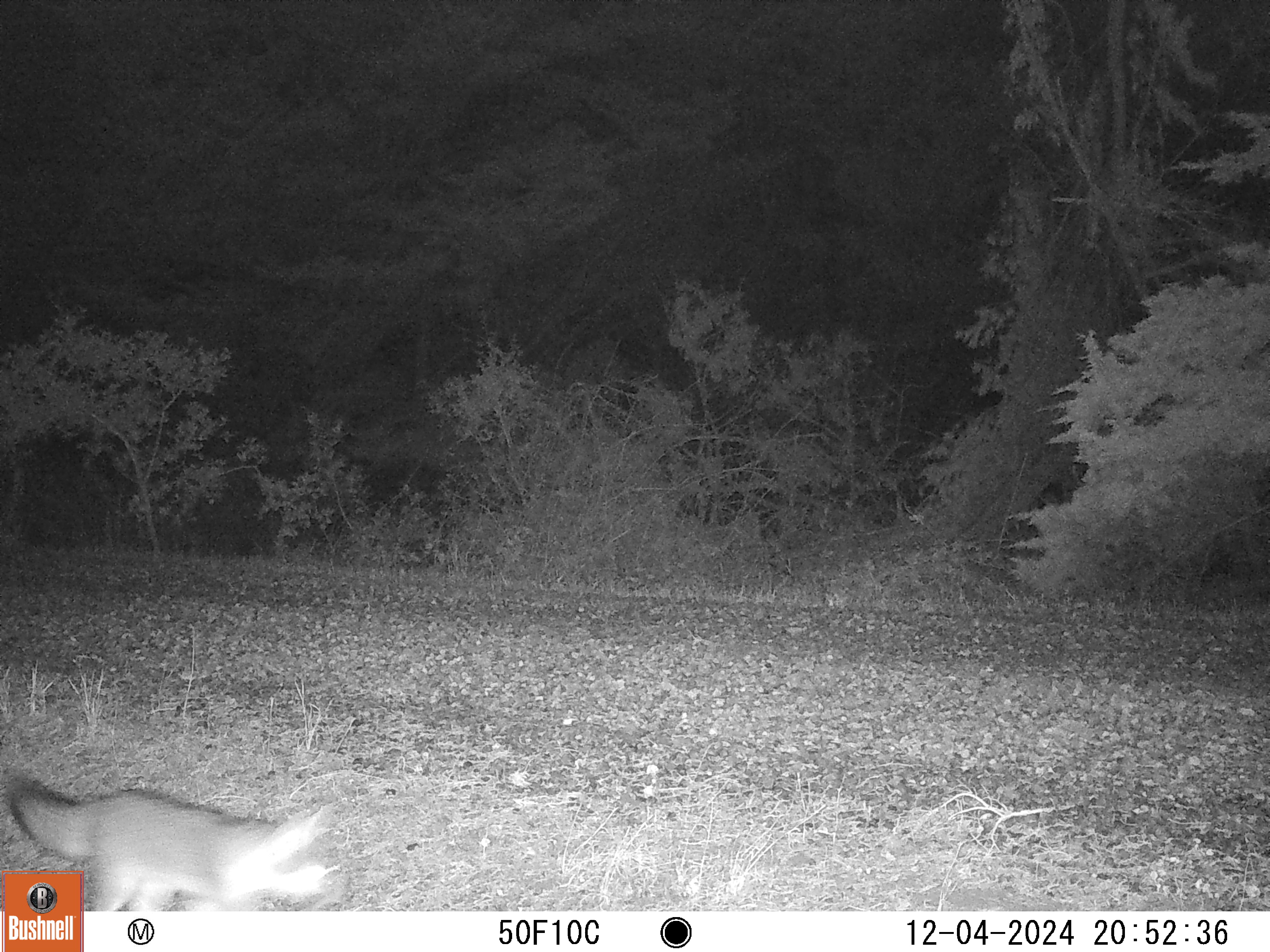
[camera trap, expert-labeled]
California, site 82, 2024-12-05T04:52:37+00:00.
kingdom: Animalia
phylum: Chordata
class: Mammalia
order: Carnivora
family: Canidae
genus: Urocyon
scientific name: Urocyon cinereoargenteus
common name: gray fox